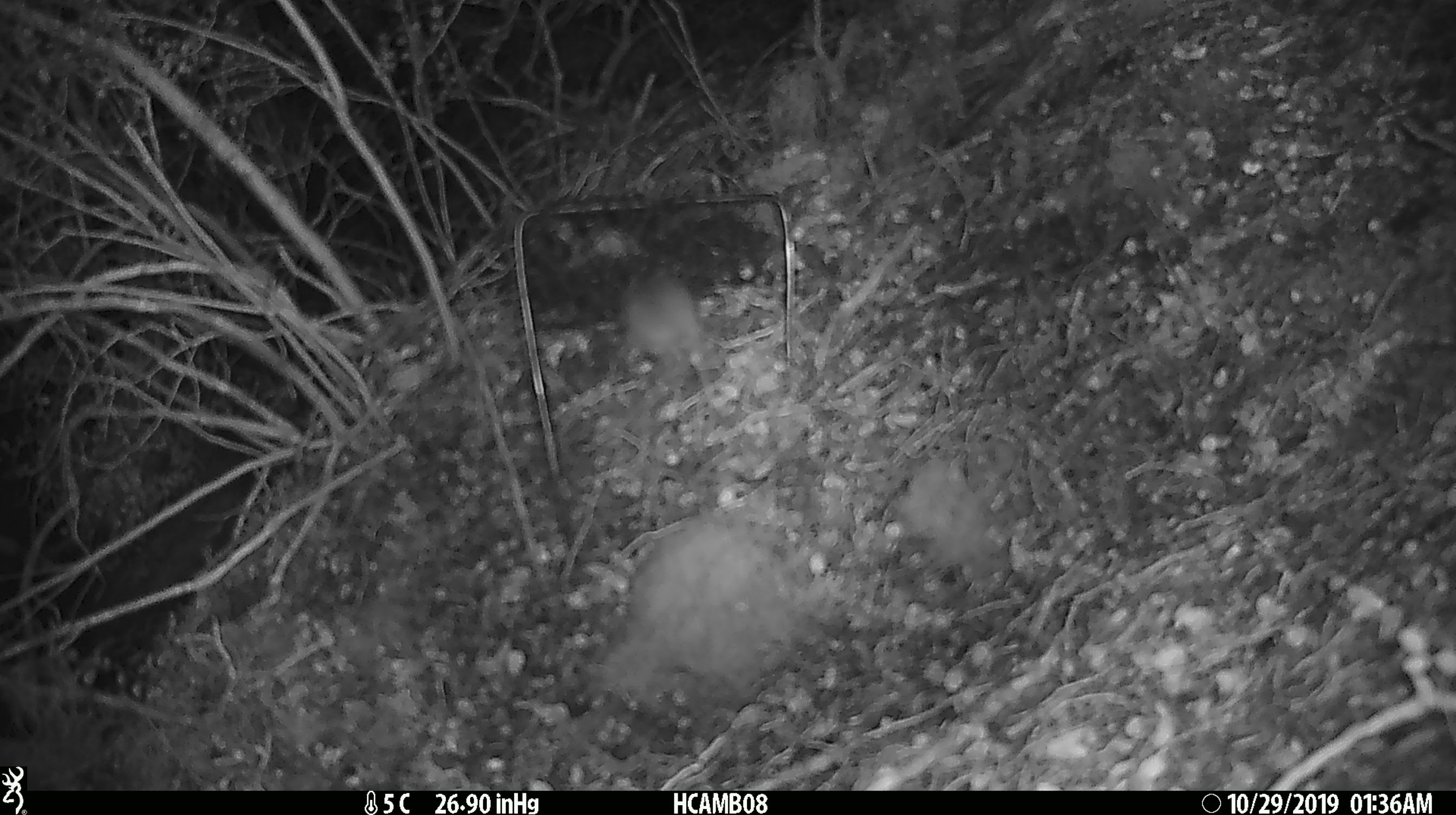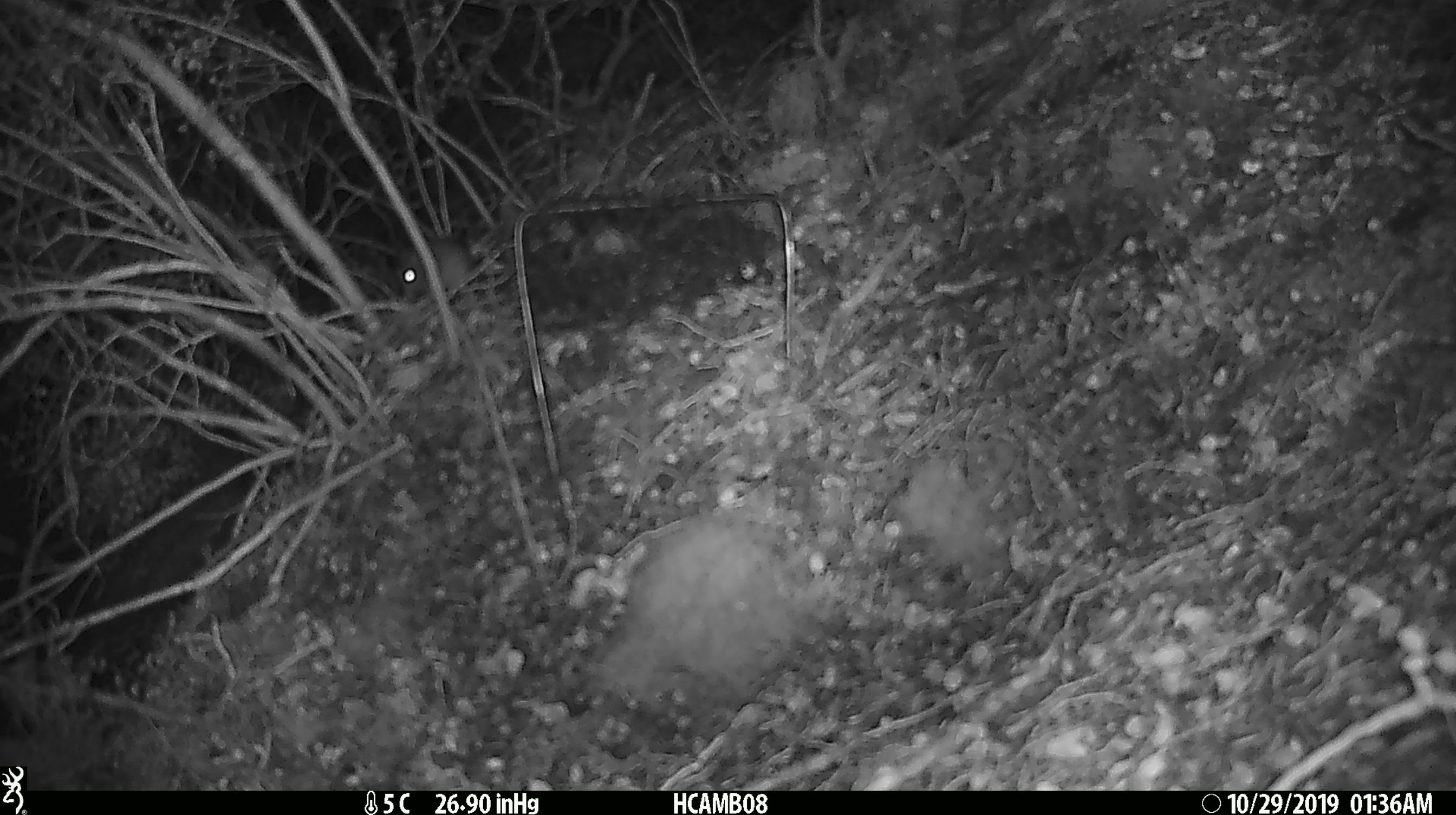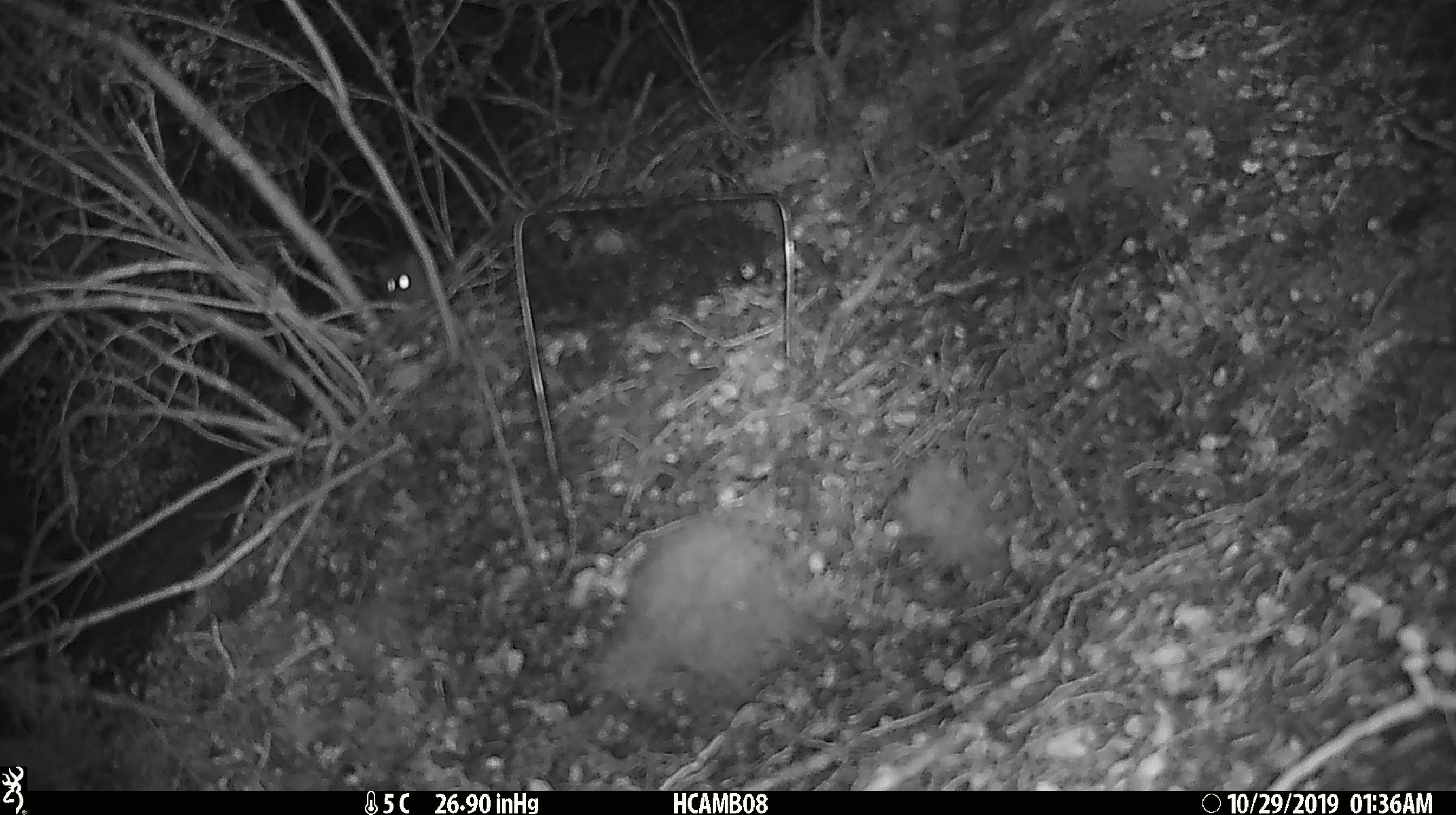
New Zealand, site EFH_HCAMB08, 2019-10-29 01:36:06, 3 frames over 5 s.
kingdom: Animalia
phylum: Chordata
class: Mammalia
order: Rodentia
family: Muridae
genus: Mus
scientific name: Mus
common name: mouse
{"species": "mouse (Mus)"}